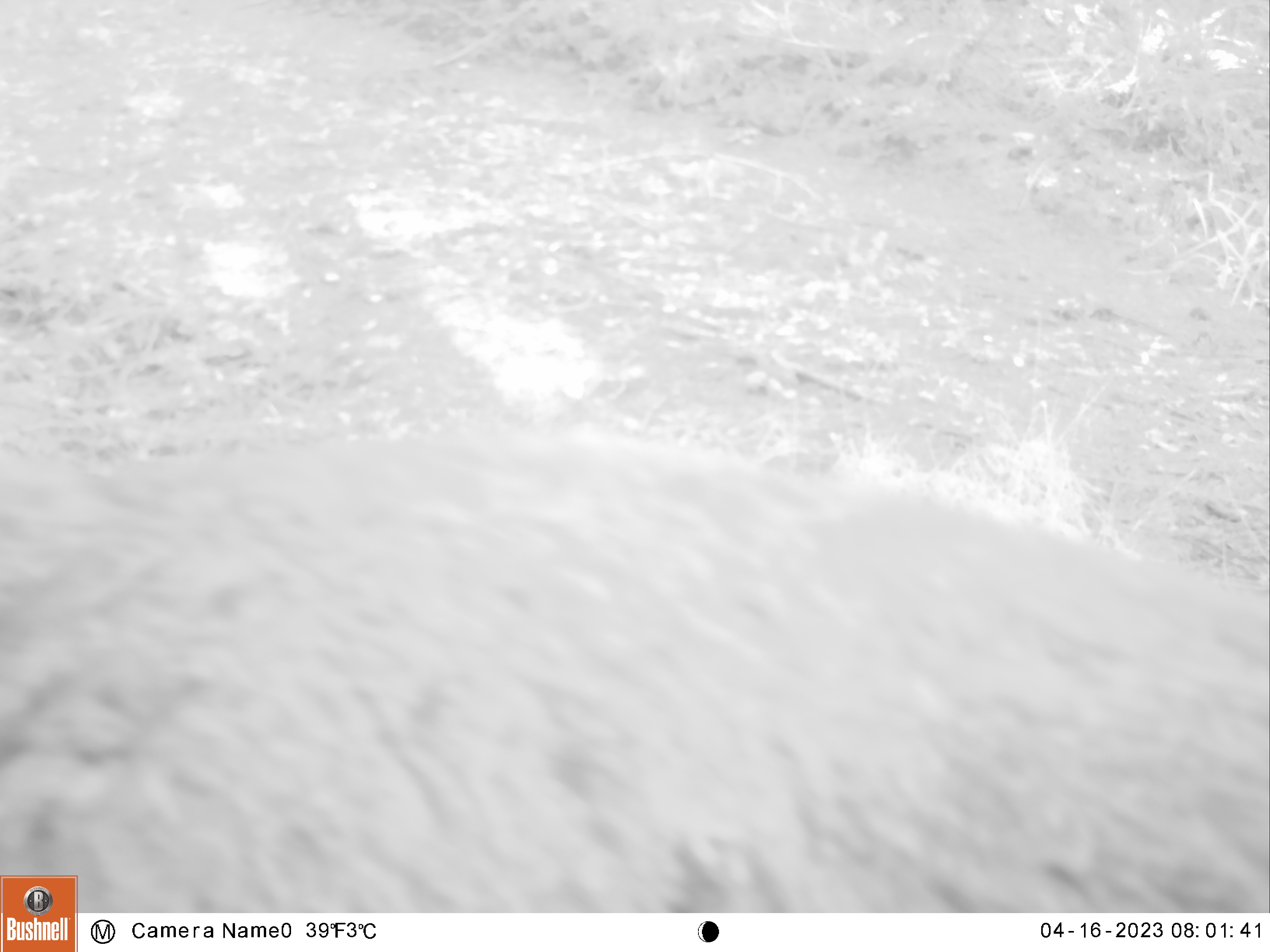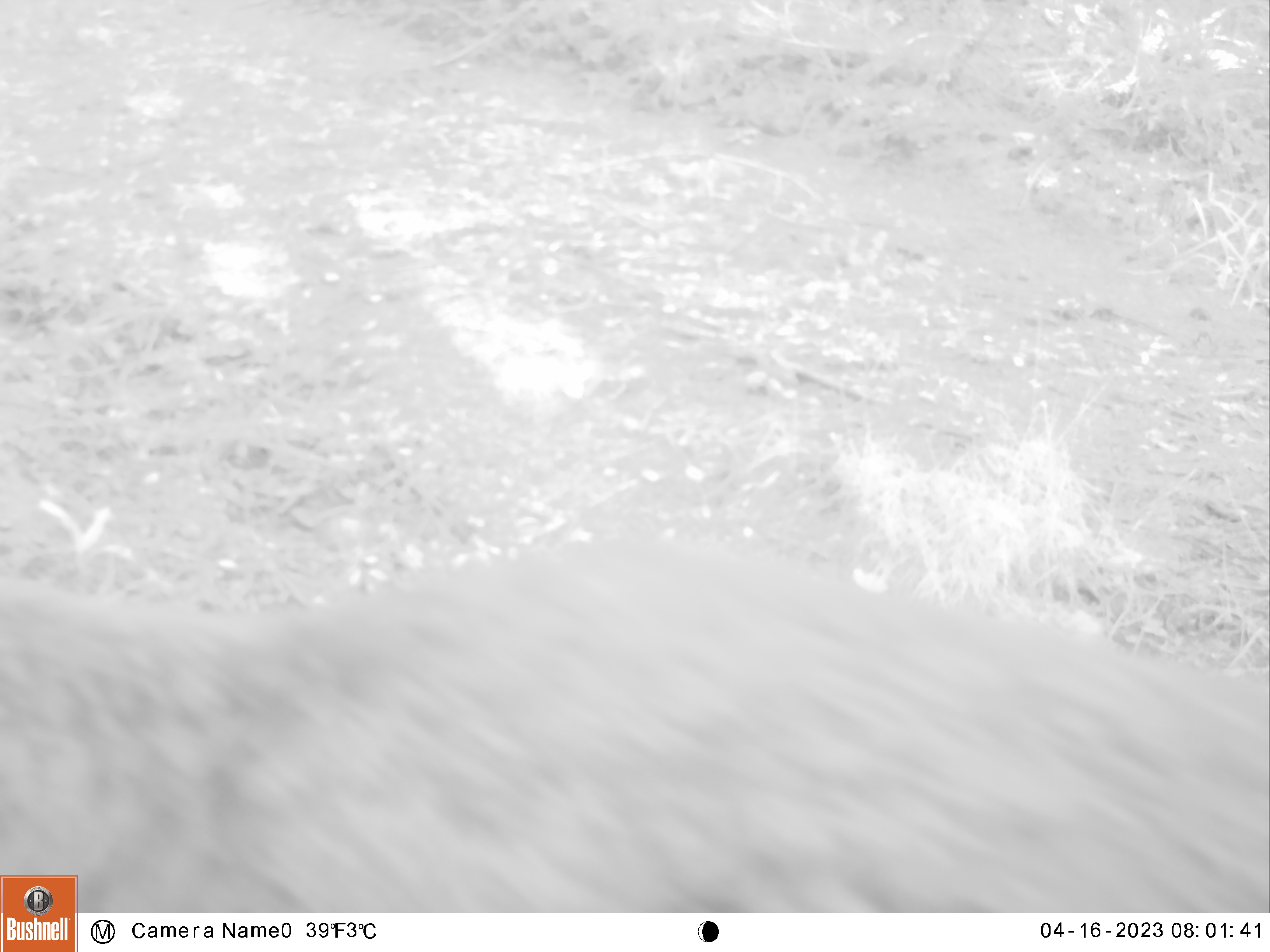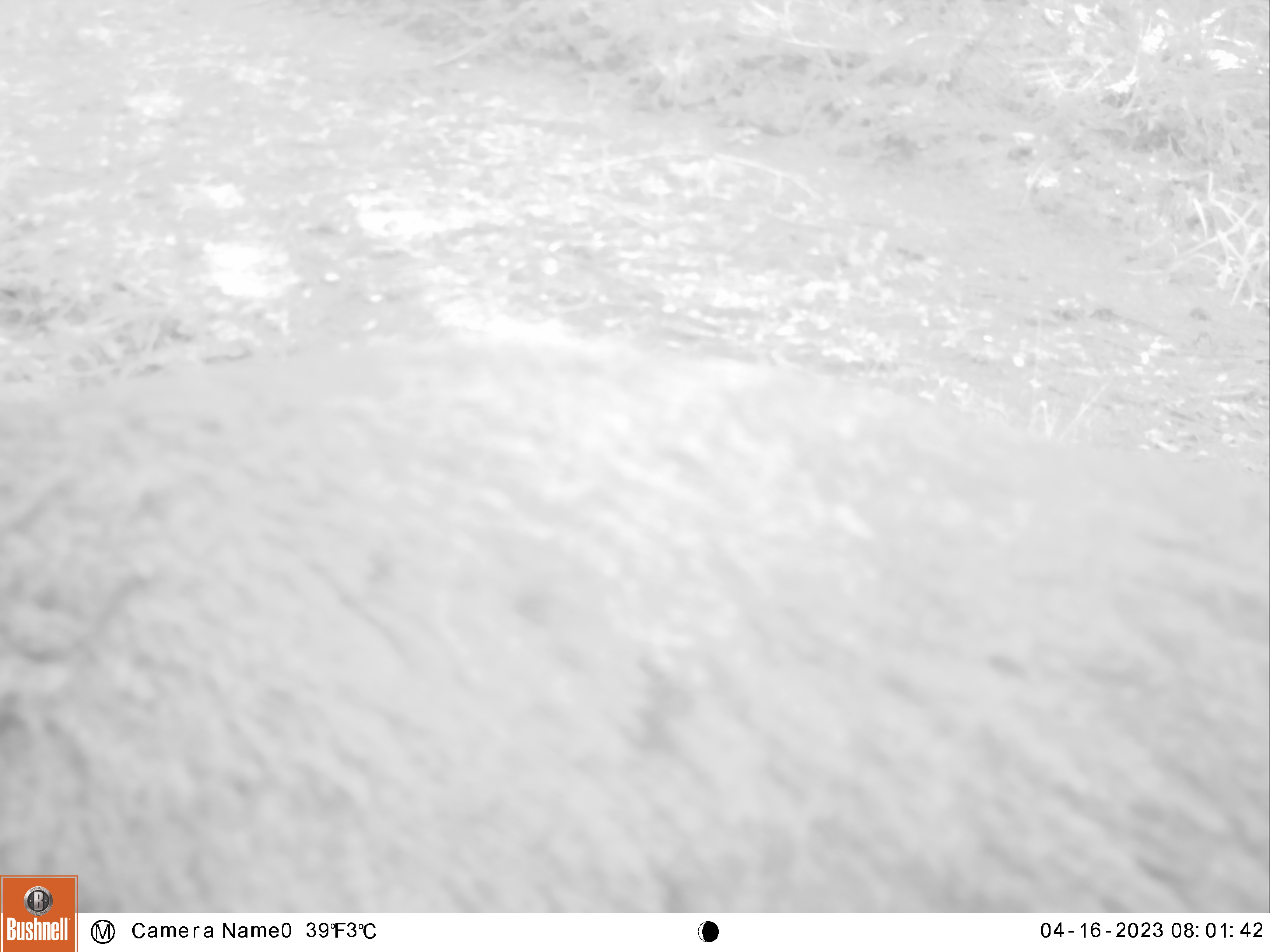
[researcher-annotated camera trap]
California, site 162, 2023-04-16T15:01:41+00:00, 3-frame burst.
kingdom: Animalia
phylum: Chordata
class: Mammalia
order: Artiodactyla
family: Cervidae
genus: Odocoileus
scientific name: Odocoileus hemionus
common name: mule deer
Mule deer (Odocoileus hemionus).